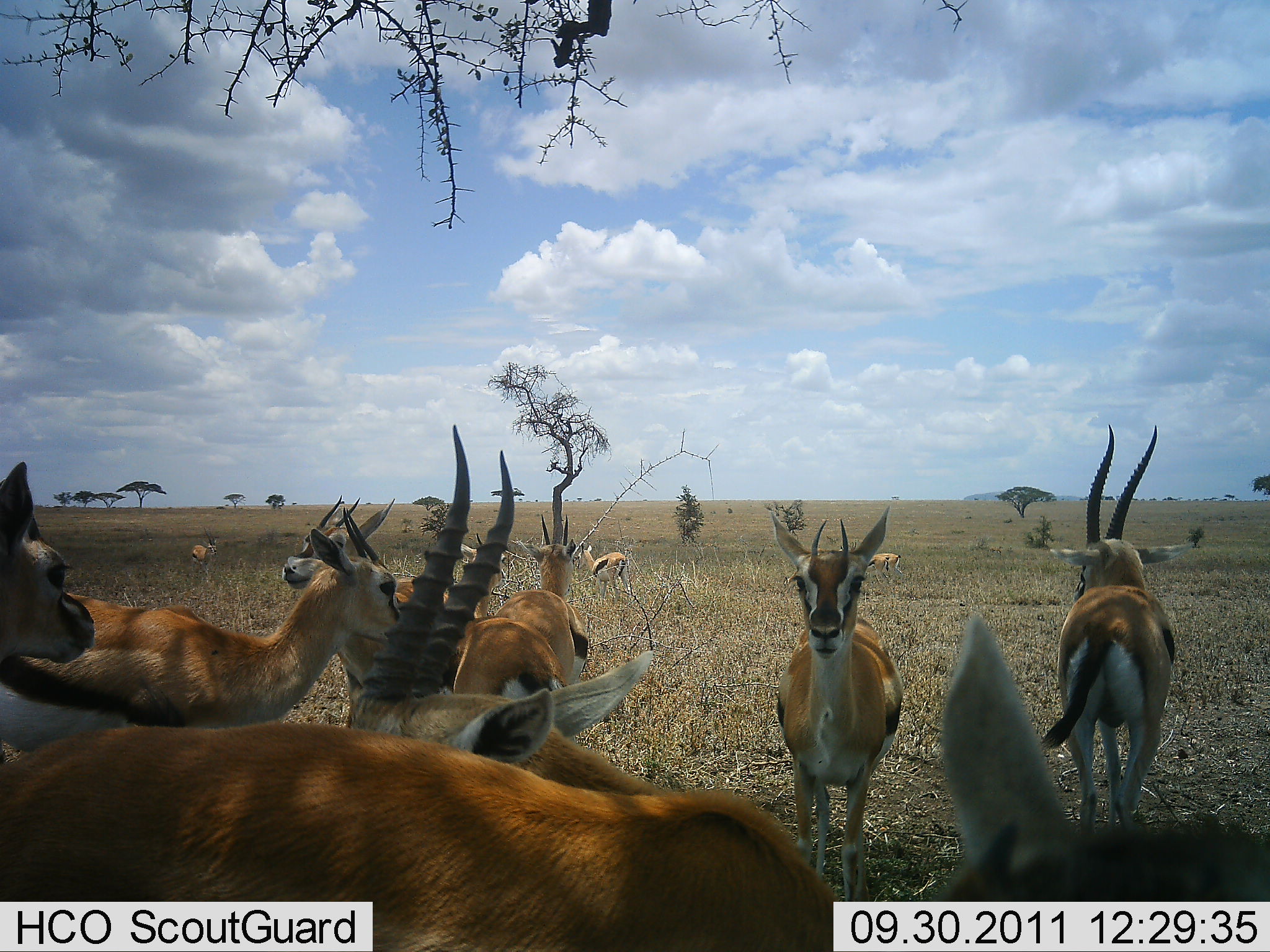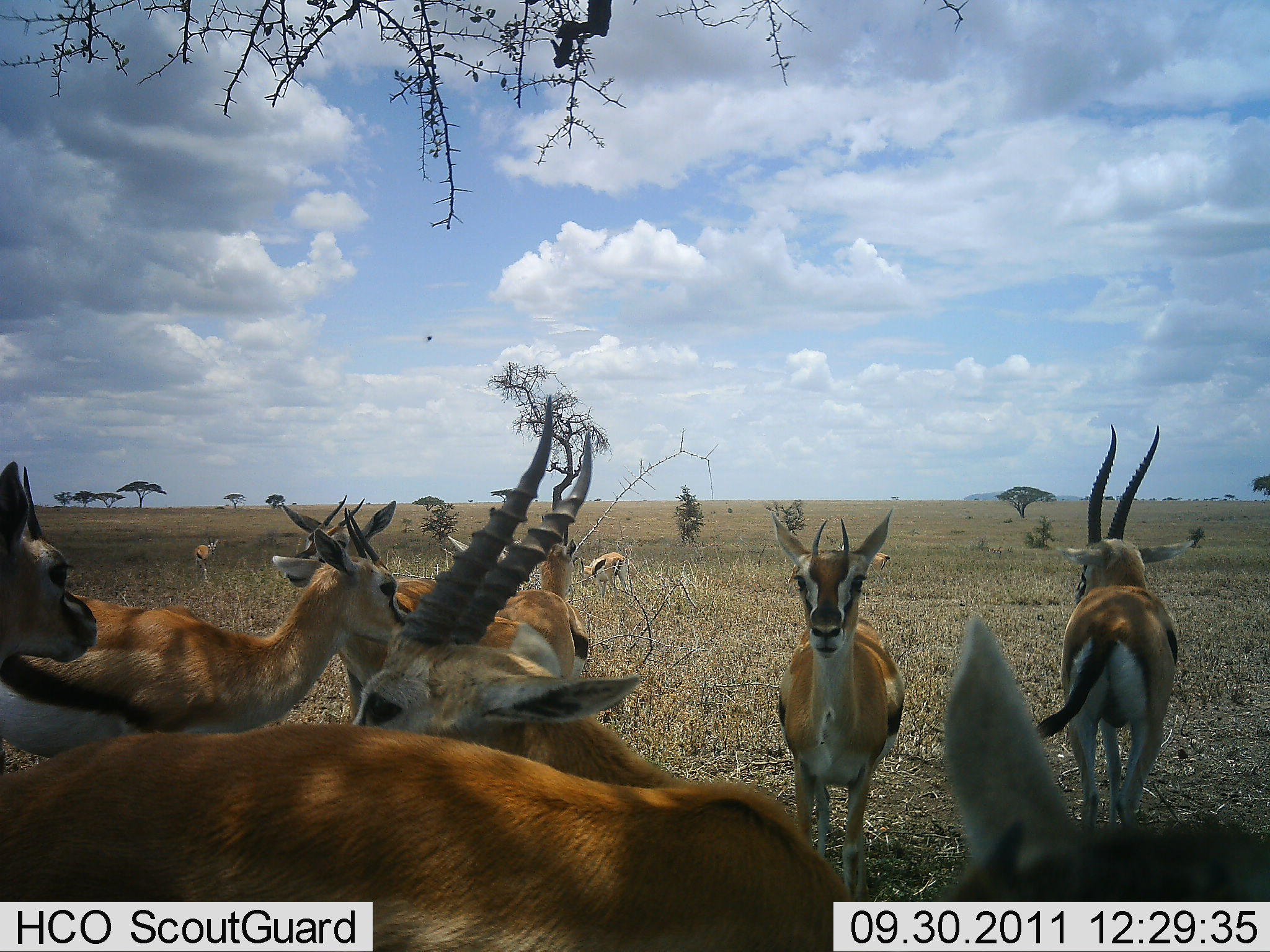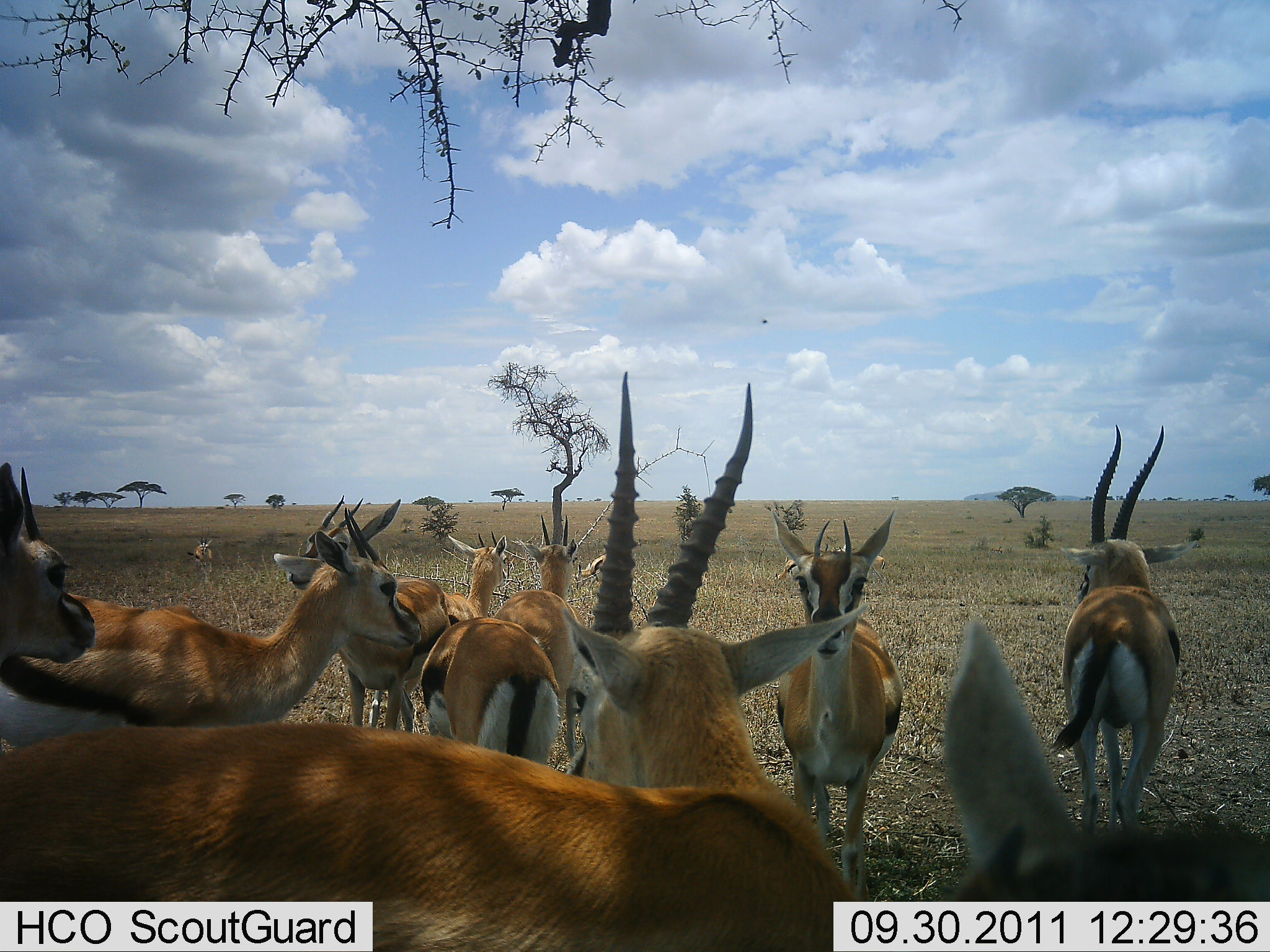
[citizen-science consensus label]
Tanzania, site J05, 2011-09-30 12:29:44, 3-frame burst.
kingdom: Animalia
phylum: Chordata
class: Mammalia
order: Artiodactyla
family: Bovidae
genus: Eudorcas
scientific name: Eudorcas thomsonii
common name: thomson's gazelle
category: gazellethomsons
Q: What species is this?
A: Gazellethomsons (thomson's gazelle) (Eudorcas thomsonii).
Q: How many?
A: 11-50.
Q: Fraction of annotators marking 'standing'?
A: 100%.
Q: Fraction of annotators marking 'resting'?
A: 23%.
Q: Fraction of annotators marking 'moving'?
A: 8%.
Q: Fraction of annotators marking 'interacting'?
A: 8%.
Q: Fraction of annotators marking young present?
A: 0%.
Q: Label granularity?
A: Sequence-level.